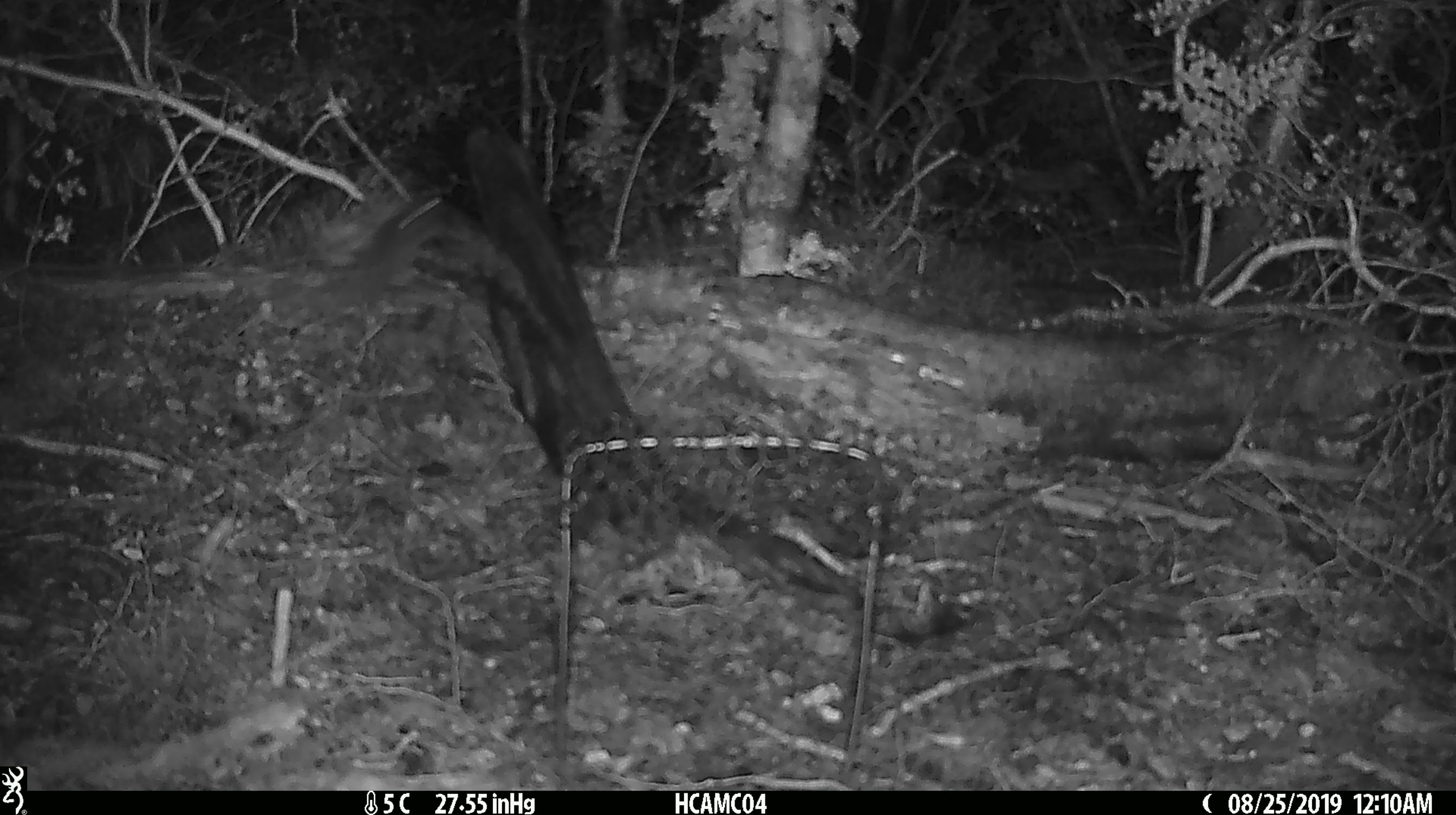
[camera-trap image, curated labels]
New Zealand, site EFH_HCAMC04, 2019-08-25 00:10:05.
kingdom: Animalia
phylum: Chordata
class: Mammalia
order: Rodentia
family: Muridae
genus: Mus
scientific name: Mus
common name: mouse